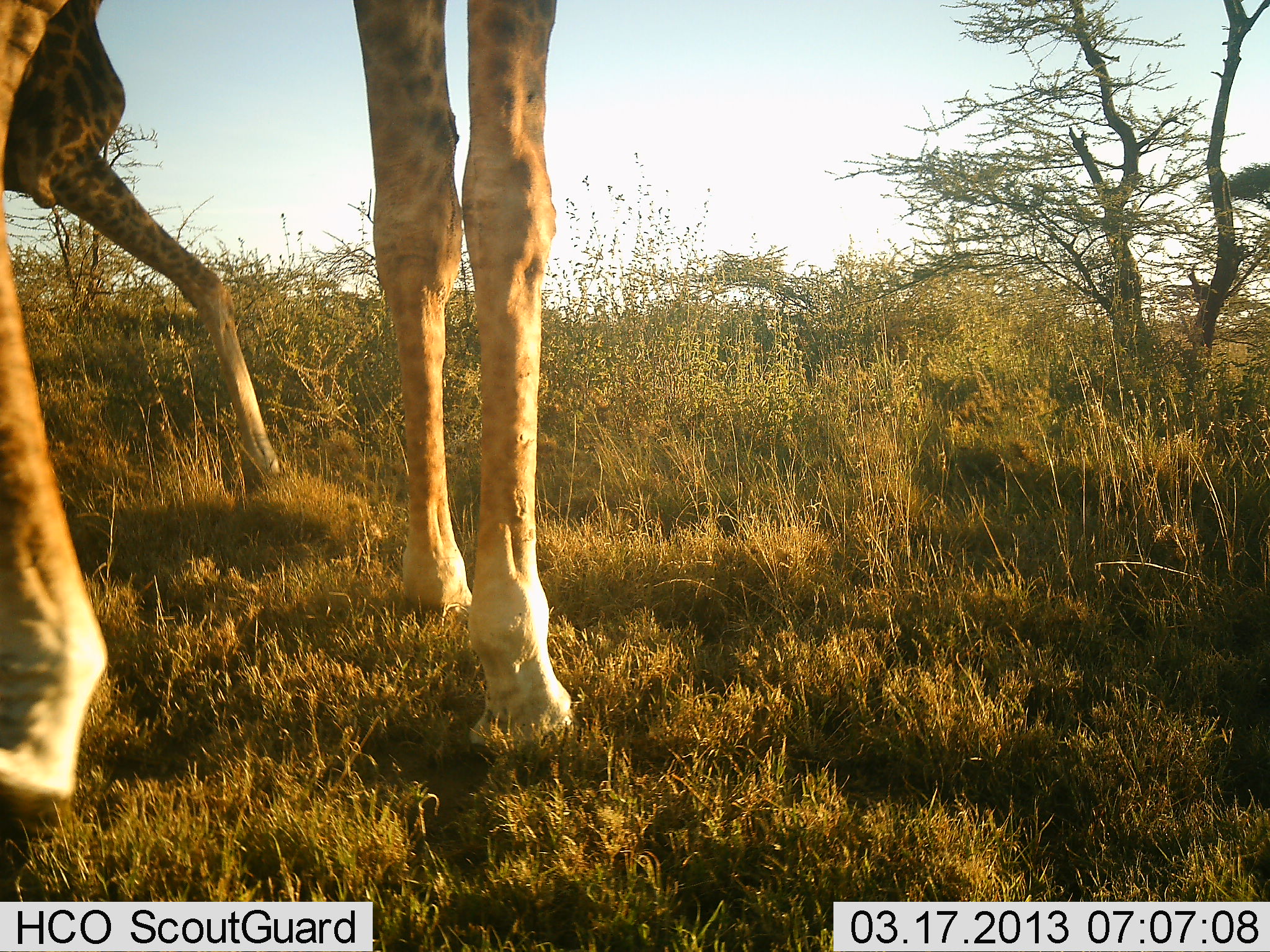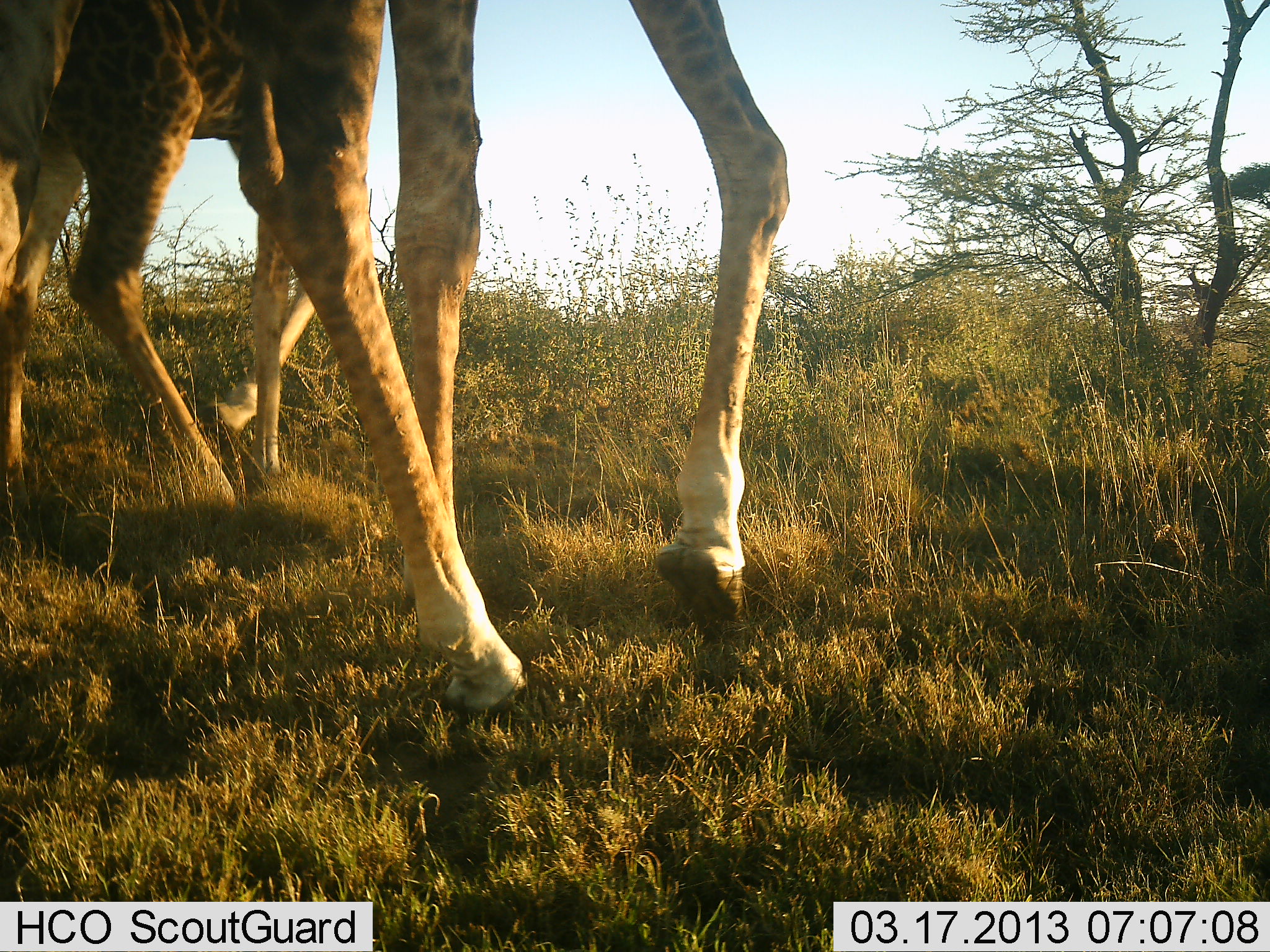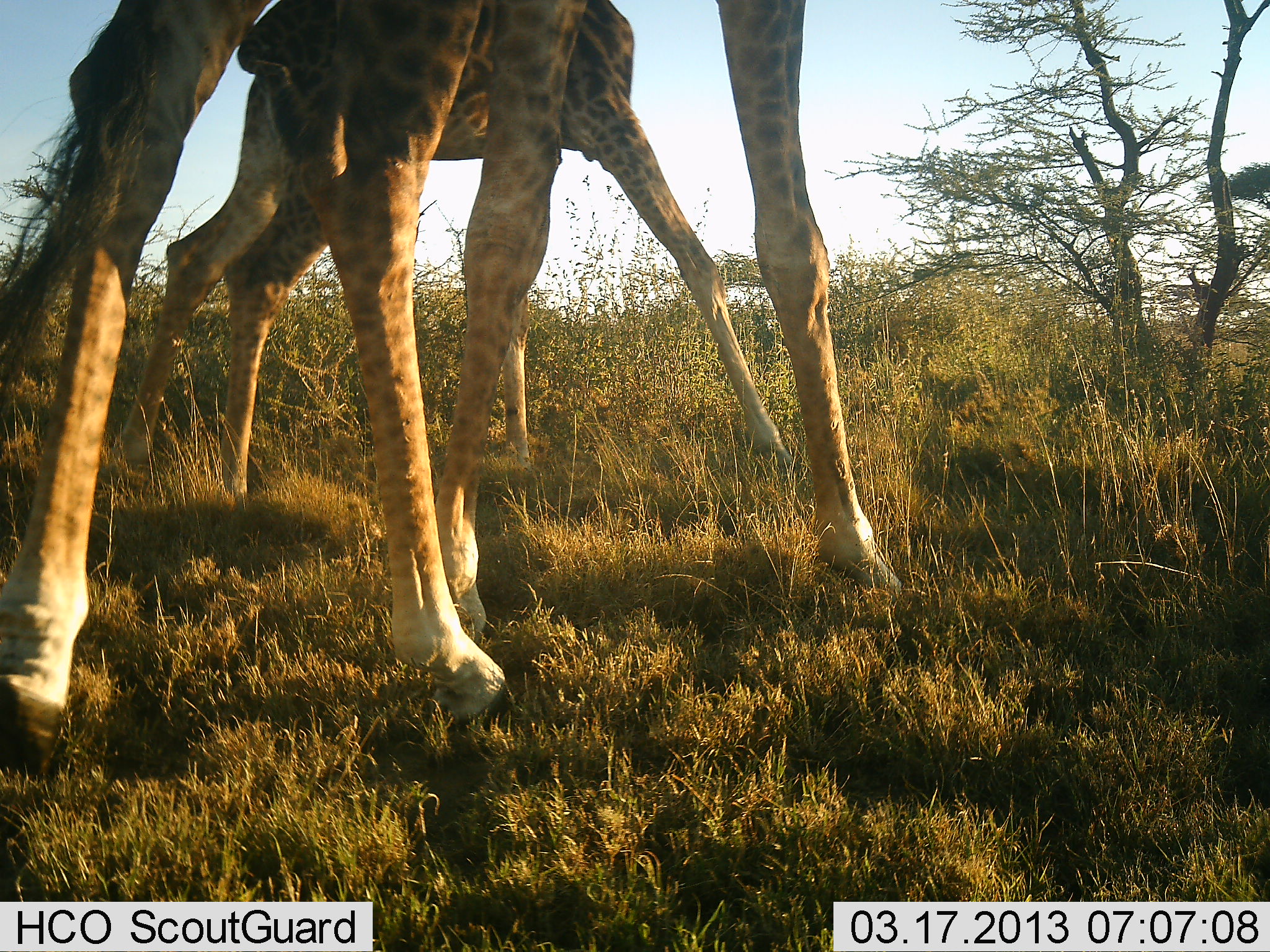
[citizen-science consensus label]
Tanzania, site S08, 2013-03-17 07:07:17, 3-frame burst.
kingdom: Animalia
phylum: Chordata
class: Mammalia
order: Artiodactyla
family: Giraffidae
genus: Giraffa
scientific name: Giraffa camelopardalis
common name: giraffe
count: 2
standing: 11%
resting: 0%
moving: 94%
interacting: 6%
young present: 29%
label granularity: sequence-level